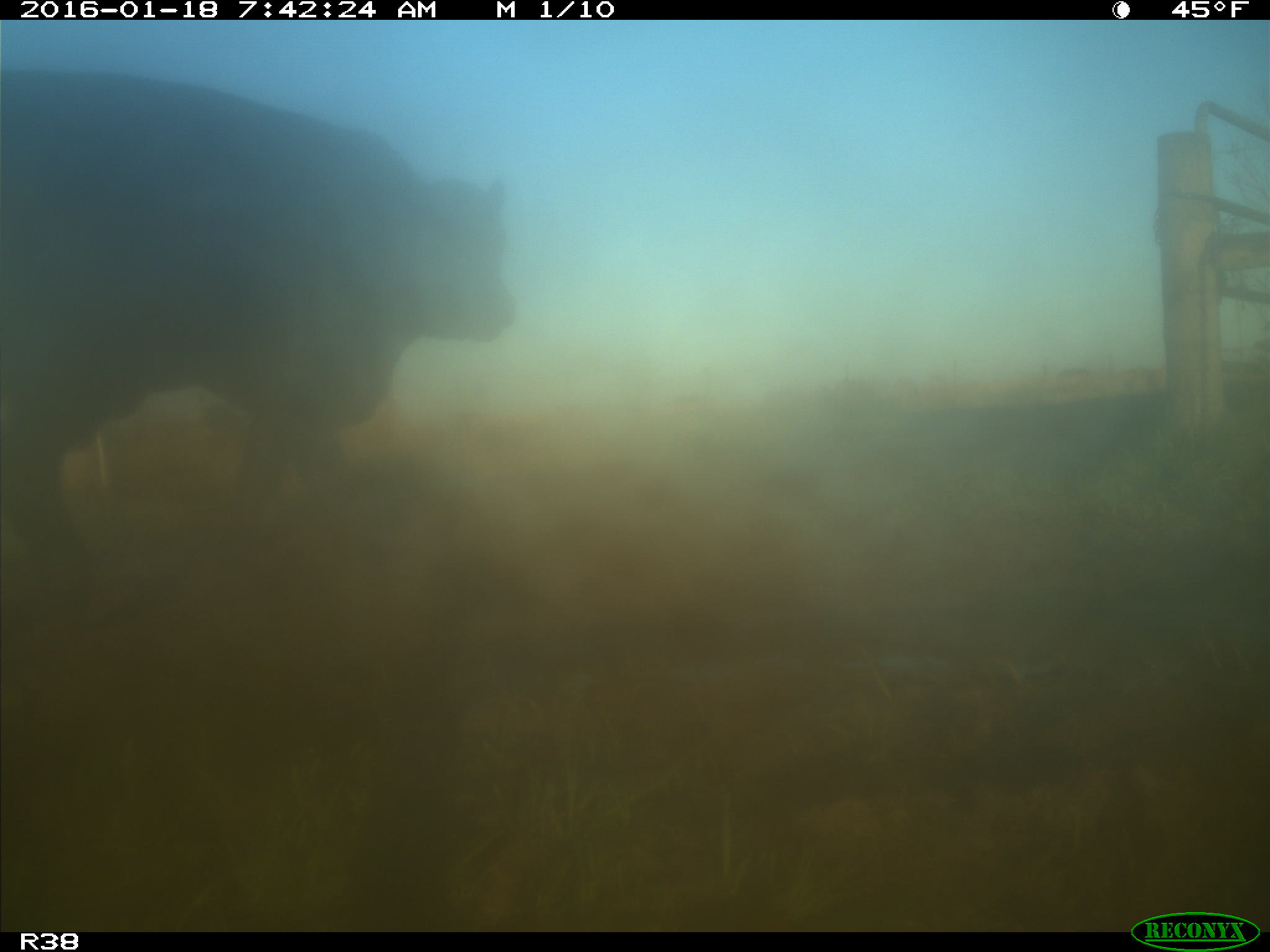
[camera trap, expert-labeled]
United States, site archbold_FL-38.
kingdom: Animalia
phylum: Chordata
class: Mammalia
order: Artiodactyla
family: Bovidae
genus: Bos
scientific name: Bos taurus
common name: domestic cow